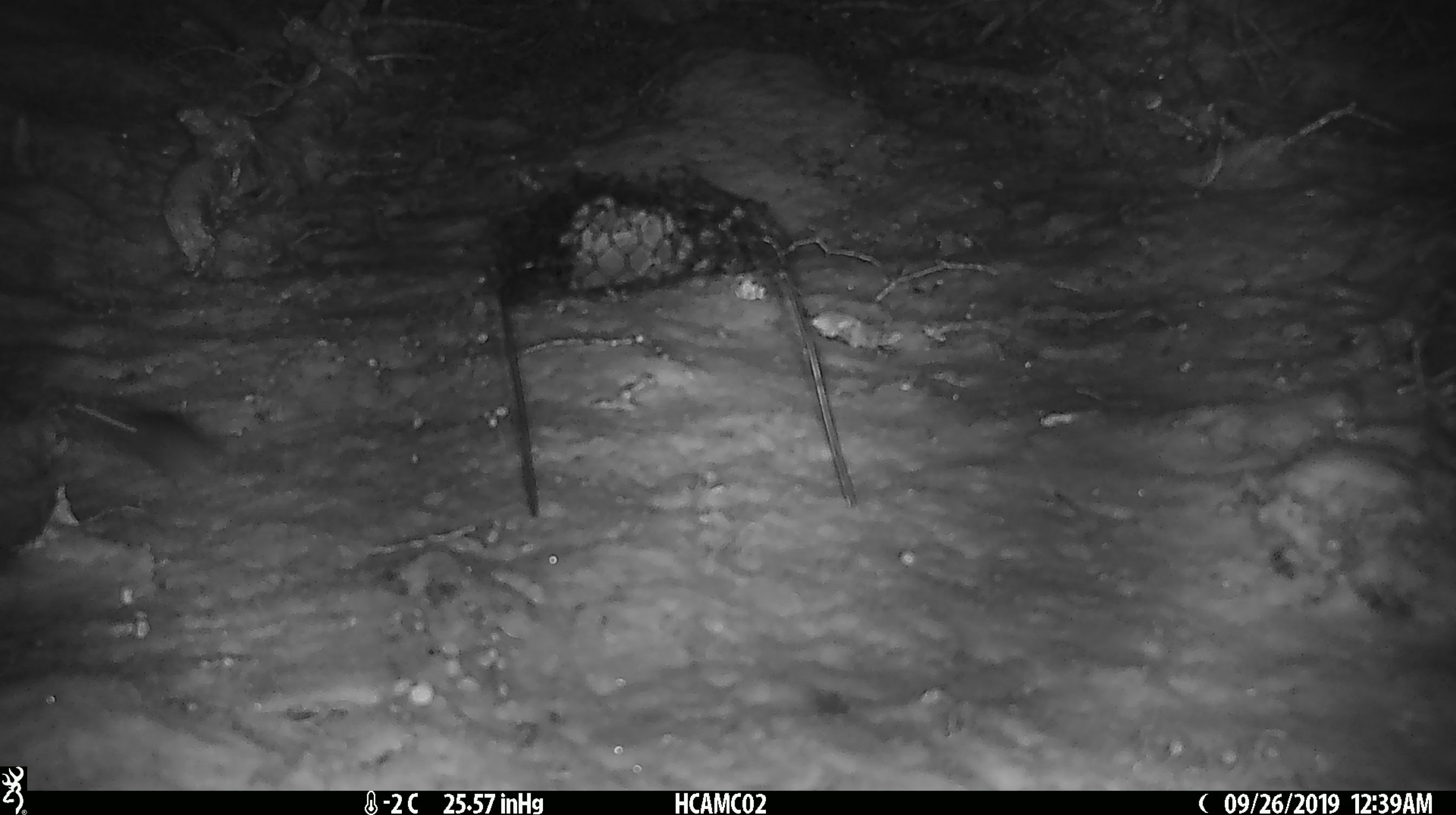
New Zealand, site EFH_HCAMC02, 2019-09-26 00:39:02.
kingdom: Animalia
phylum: Chordata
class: Mammalia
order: Rodentia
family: Muridae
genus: Mus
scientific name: Mus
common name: mouse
Mouse (Mus).